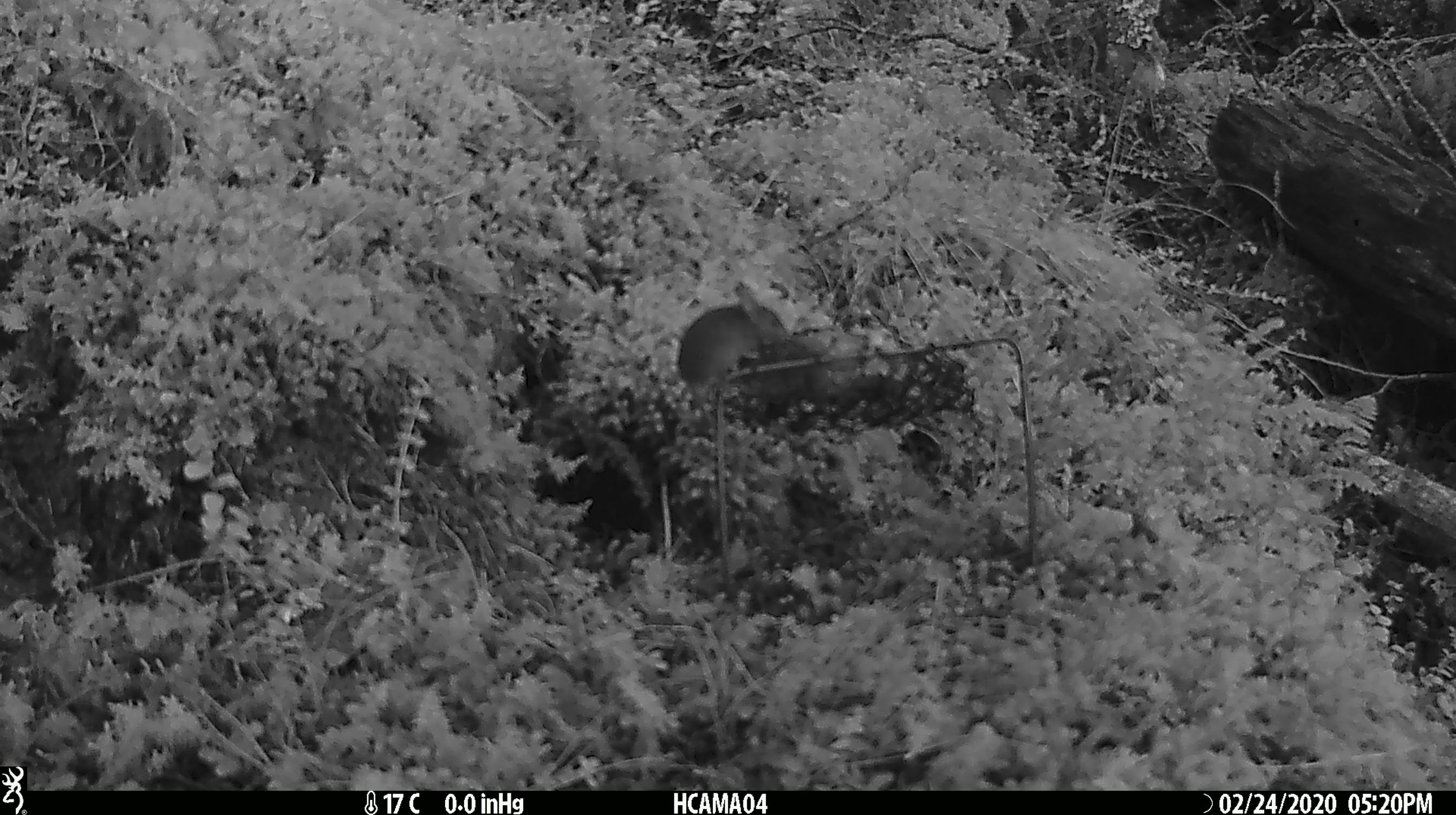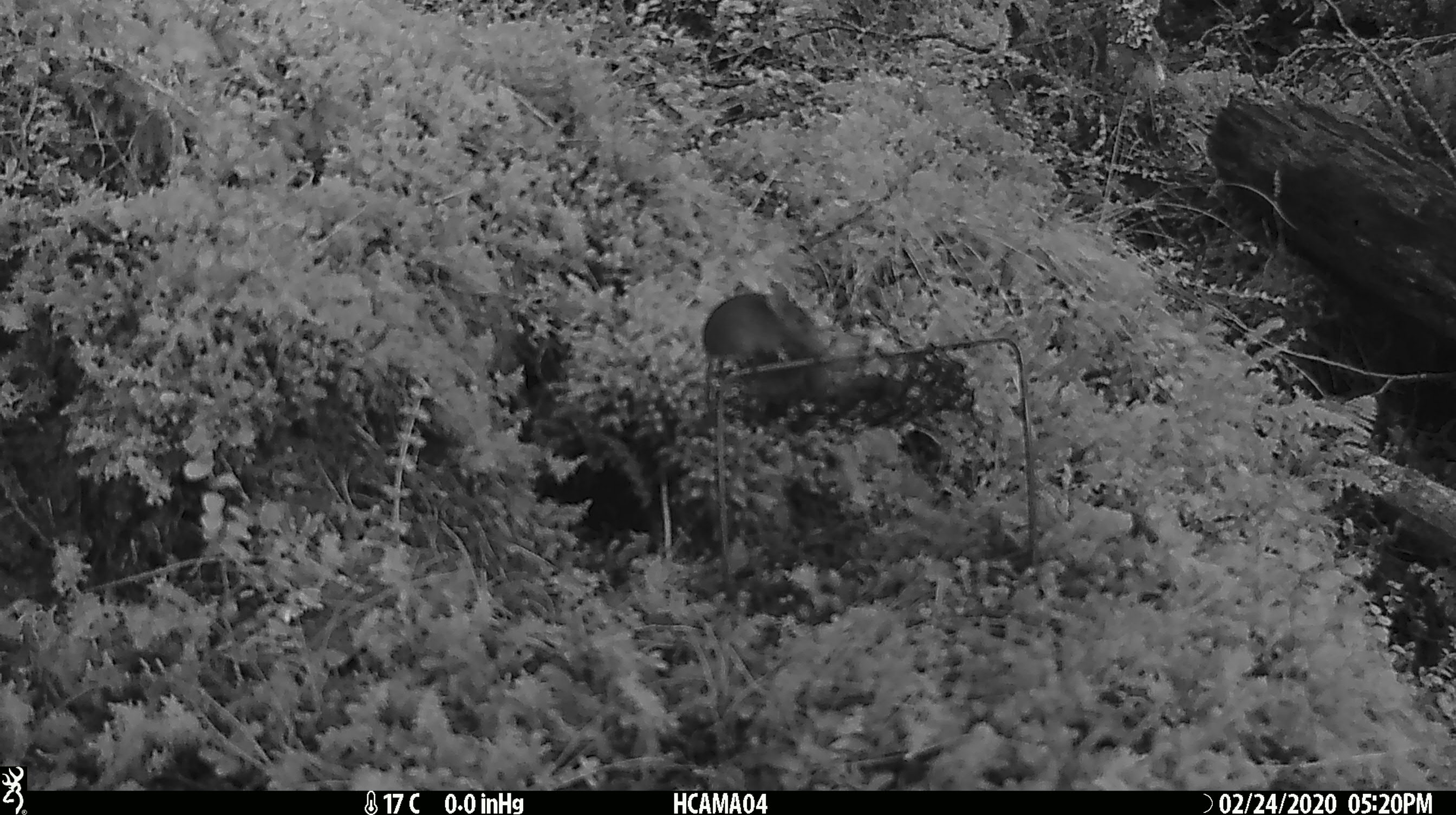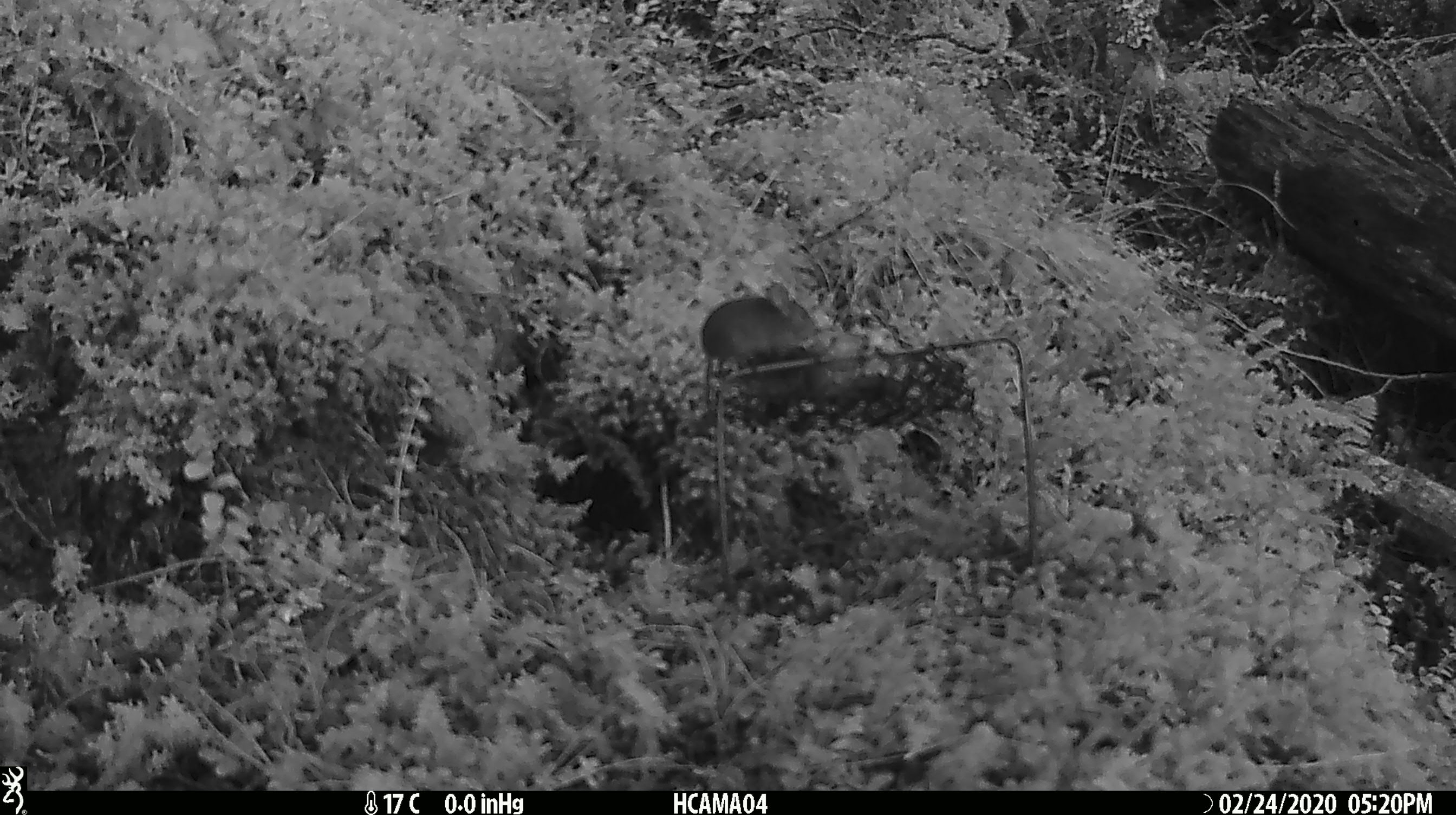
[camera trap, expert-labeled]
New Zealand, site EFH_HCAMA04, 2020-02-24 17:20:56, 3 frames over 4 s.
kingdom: Animalia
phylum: Chordata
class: Mammalia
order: Rodentia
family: Muridae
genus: Mus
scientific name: Mus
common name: mouse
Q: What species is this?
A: Mouse (Mus).